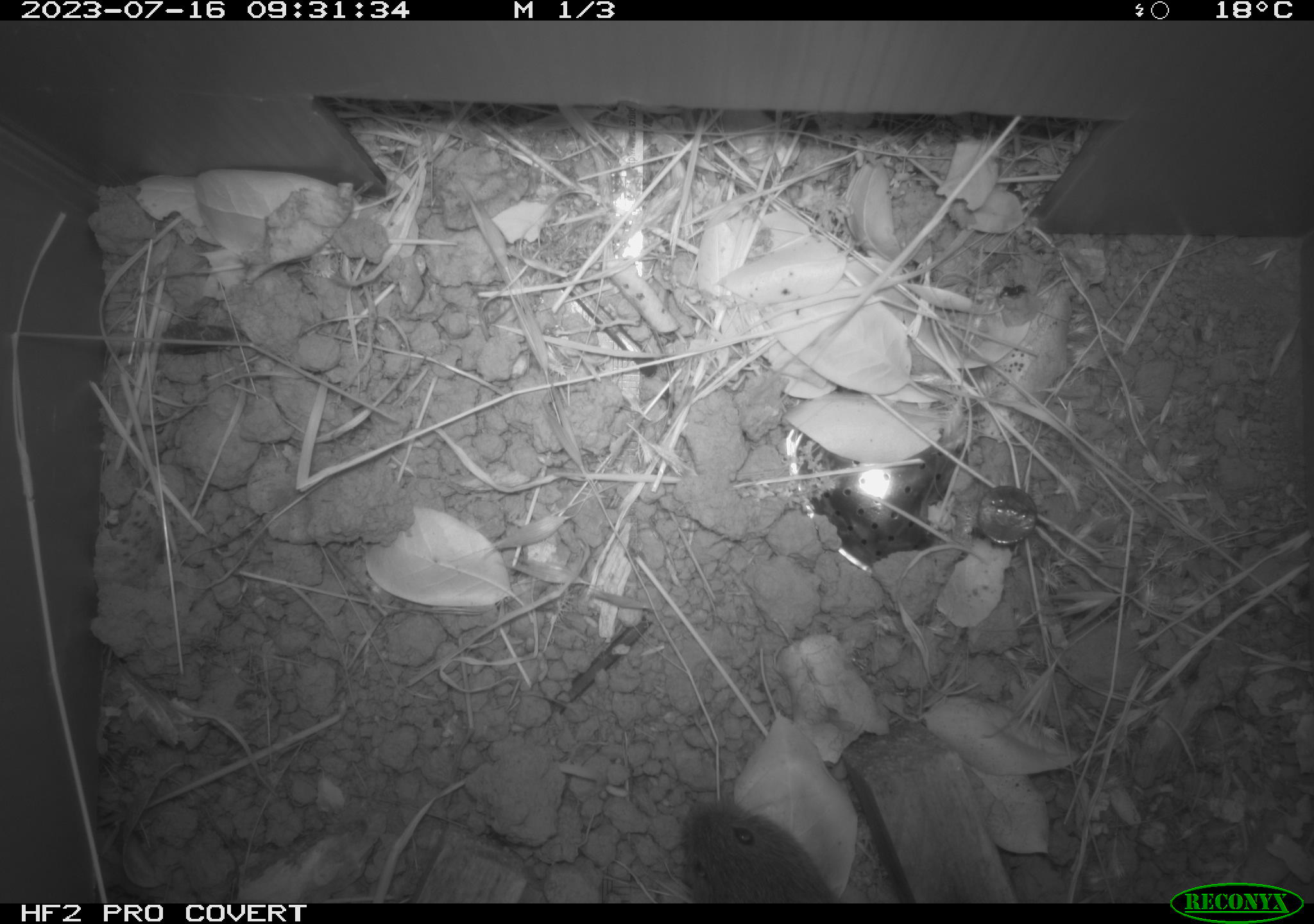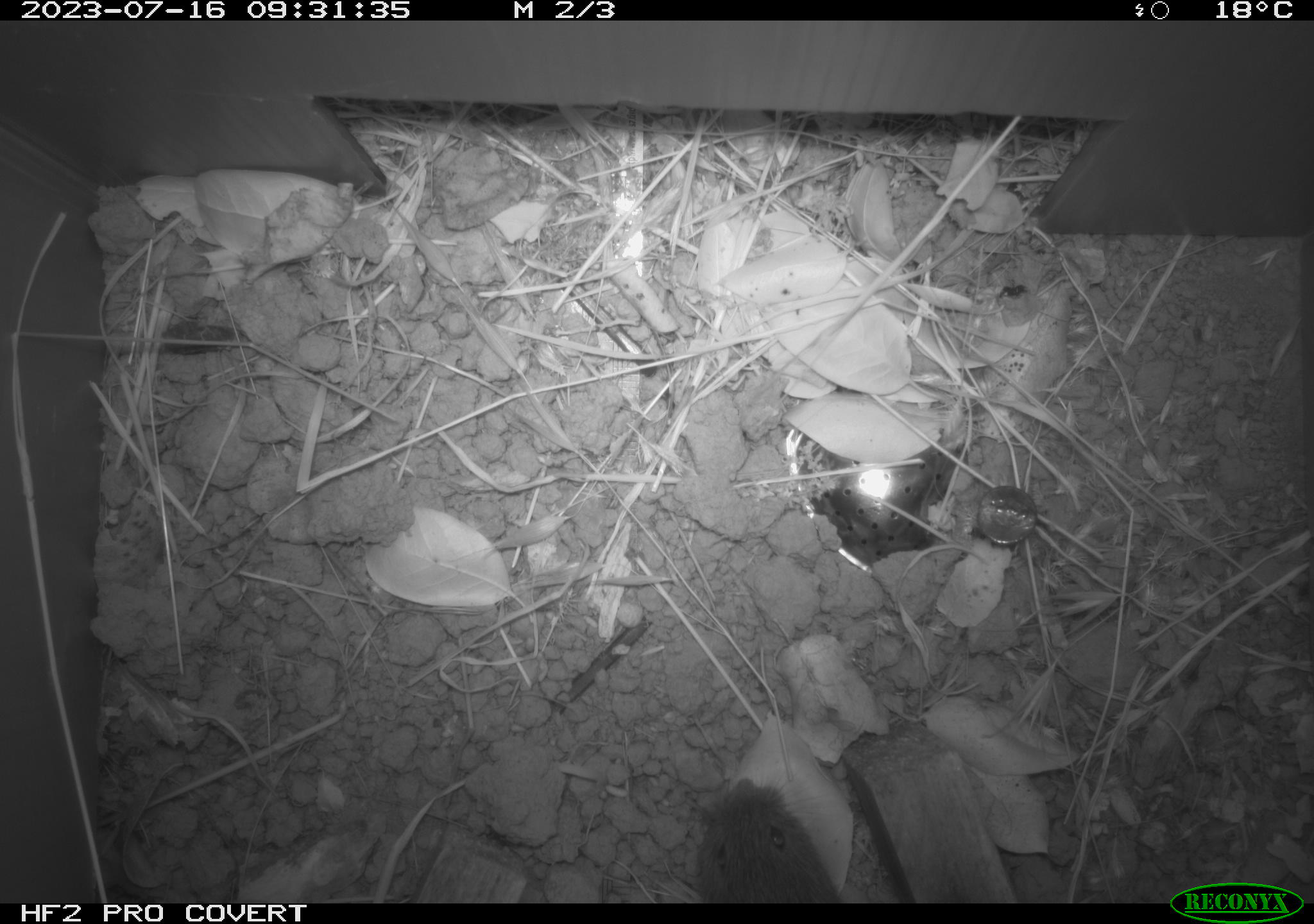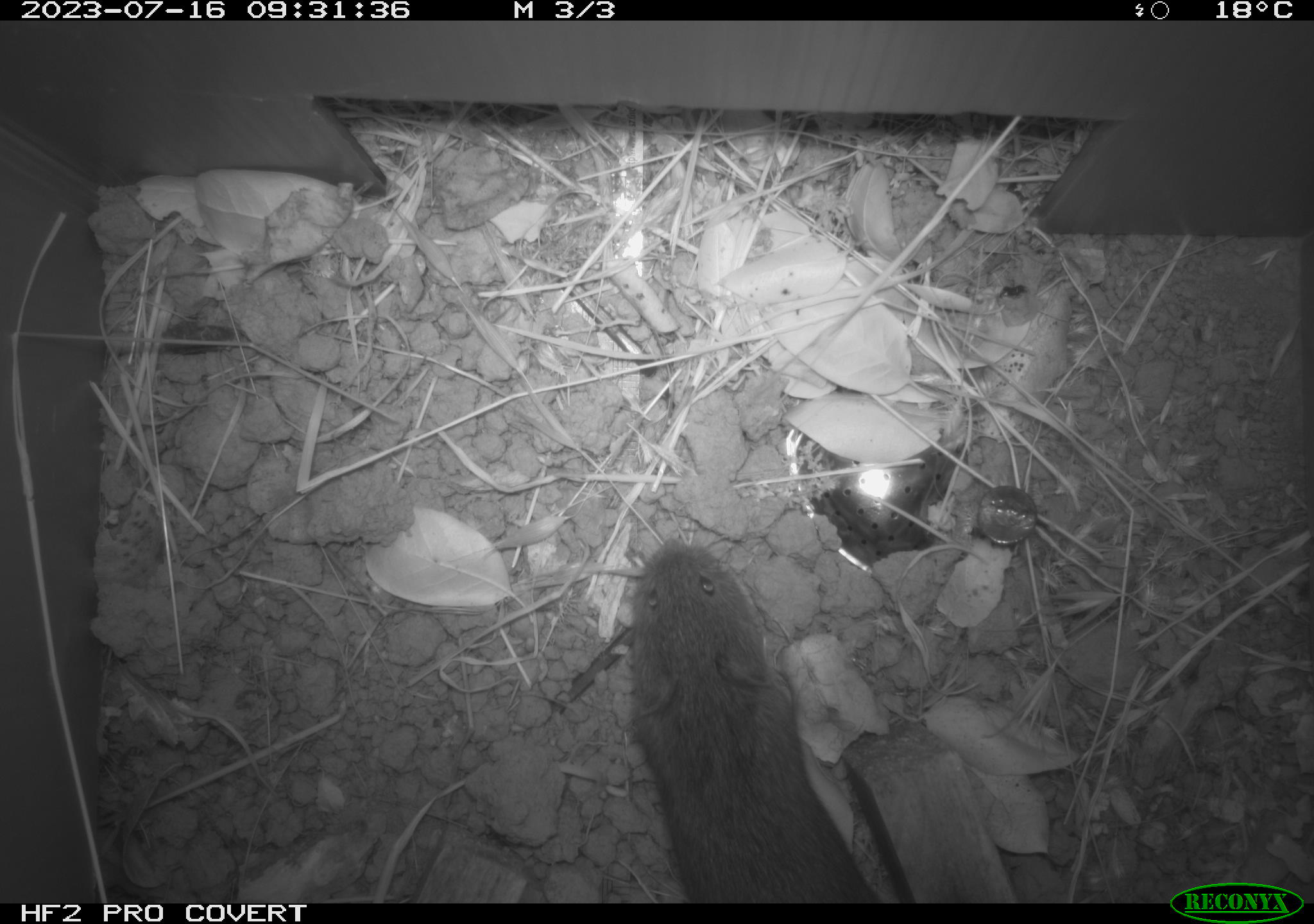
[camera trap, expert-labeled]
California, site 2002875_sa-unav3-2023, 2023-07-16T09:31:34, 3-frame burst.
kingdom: Animalia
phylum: Chordata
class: Mammalia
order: Rodentia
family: Cricetidae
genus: Microtus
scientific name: Microtus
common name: meadow vole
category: microtus species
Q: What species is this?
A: Microtus species (meadow vole) (Microtus).